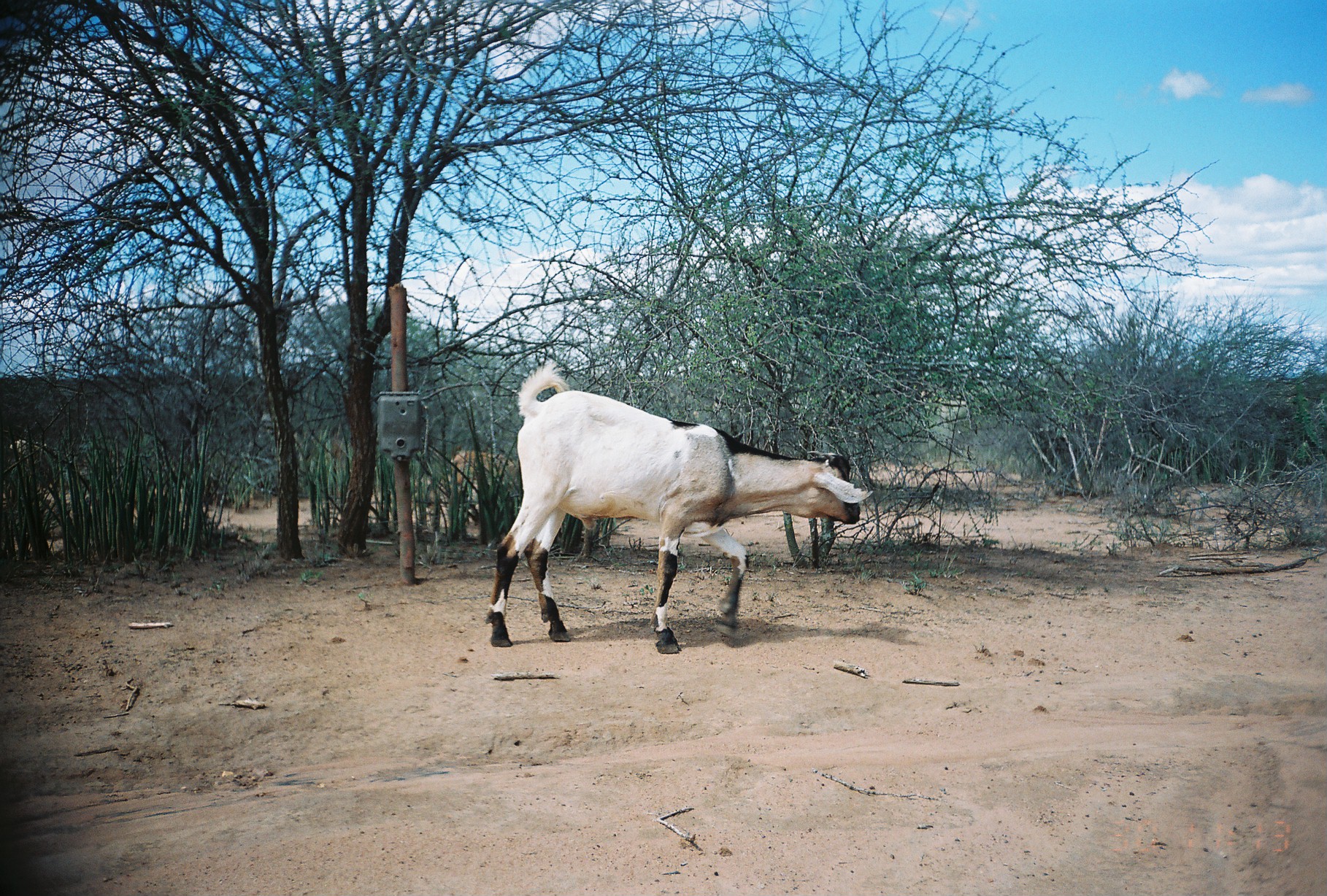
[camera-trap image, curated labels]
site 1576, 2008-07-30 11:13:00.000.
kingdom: Animalia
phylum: Chordata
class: Mammalia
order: Artiodactyla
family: Bovidae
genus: Capra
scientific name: Capra aegagrus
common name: wild goat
Capra aegagrus (wild goat), count 3.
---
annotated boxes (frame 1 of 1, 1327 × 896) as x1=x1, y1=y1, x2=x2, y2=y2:
capra aegagrus: x1=485, y1=360, x2=875, y2=655; x1=447, y1=445, x2=518, y2=494